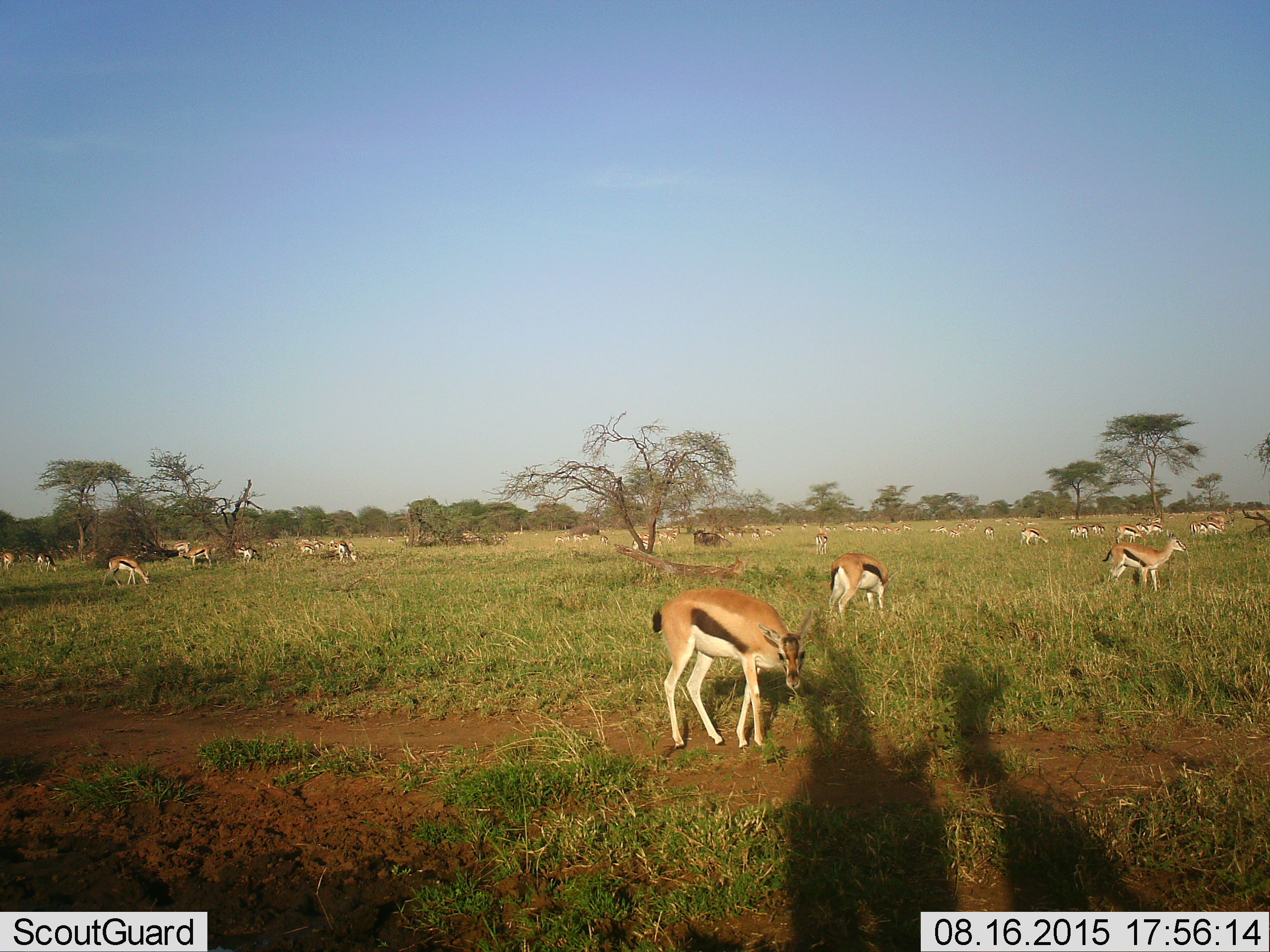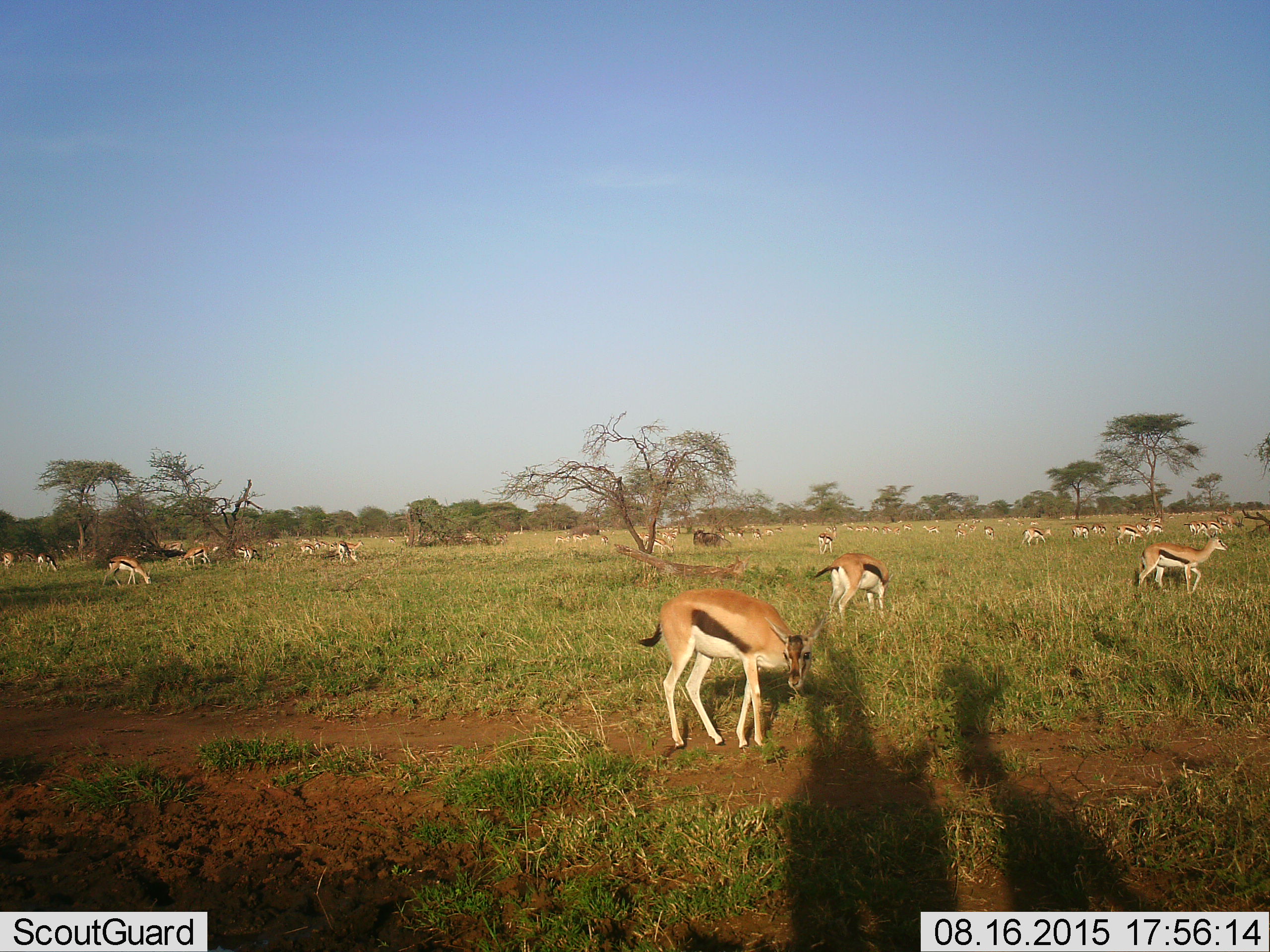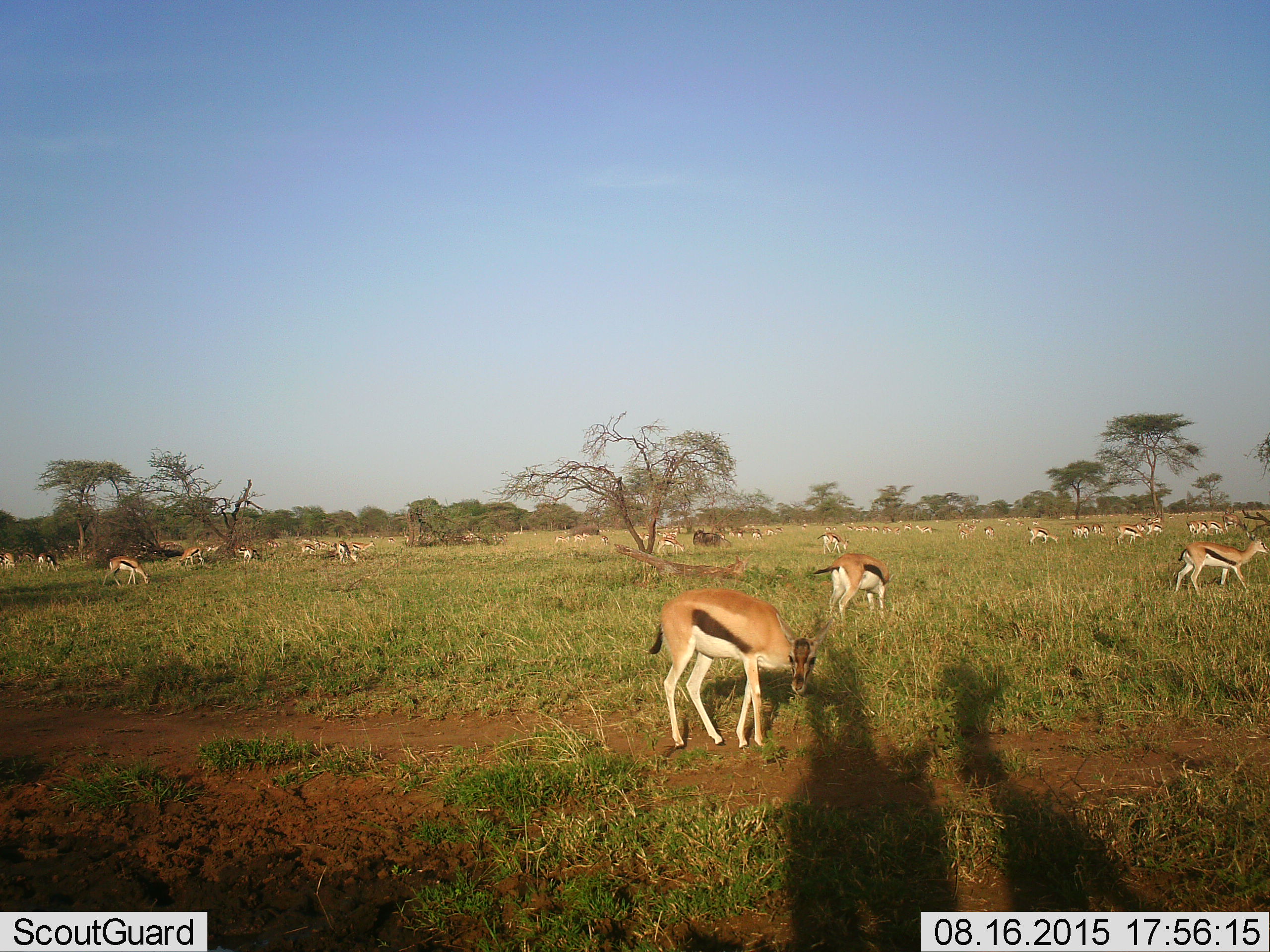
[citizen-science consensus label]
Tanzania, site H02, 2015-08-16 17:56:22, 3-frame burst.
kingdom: Animalia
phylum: Chordata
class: Mammalia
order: Artiodactyla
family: Bovidae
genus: Eudorcas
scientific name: Eudorcas thomsonii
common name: thomson's gazelle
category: gazellethomsons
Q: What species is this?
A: Gazellethomsons (thomson's gazelle) (Eudorcas thomsonii).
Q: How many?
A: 51+.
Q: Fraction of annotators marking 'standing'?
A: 40%.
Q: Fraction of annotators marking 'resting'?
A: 10%.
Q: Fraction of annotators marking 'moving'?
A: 30%.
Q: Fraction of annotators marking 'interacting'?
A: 0%.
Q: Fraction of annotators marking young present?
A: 10%.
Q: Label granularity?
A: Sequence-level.